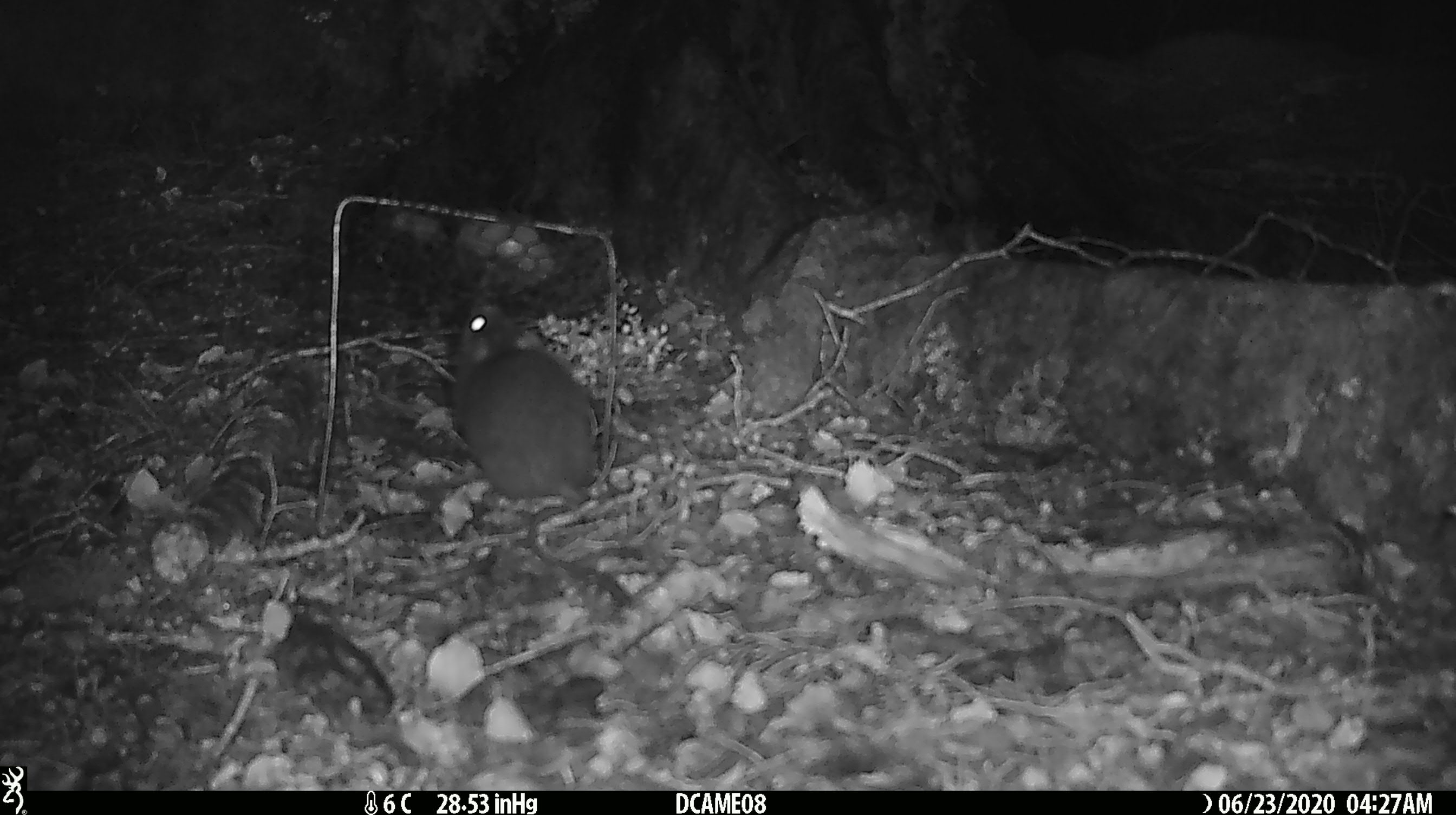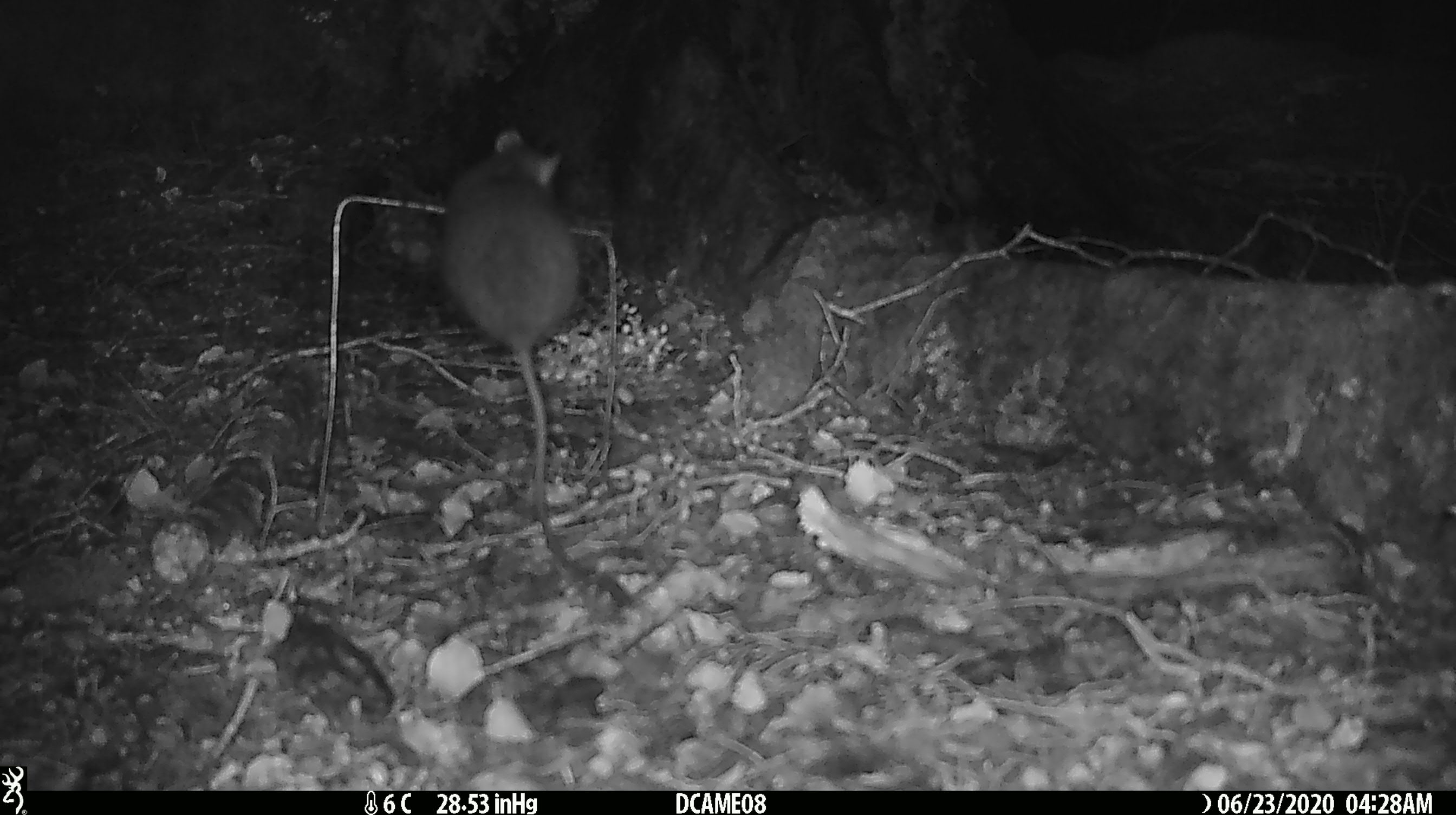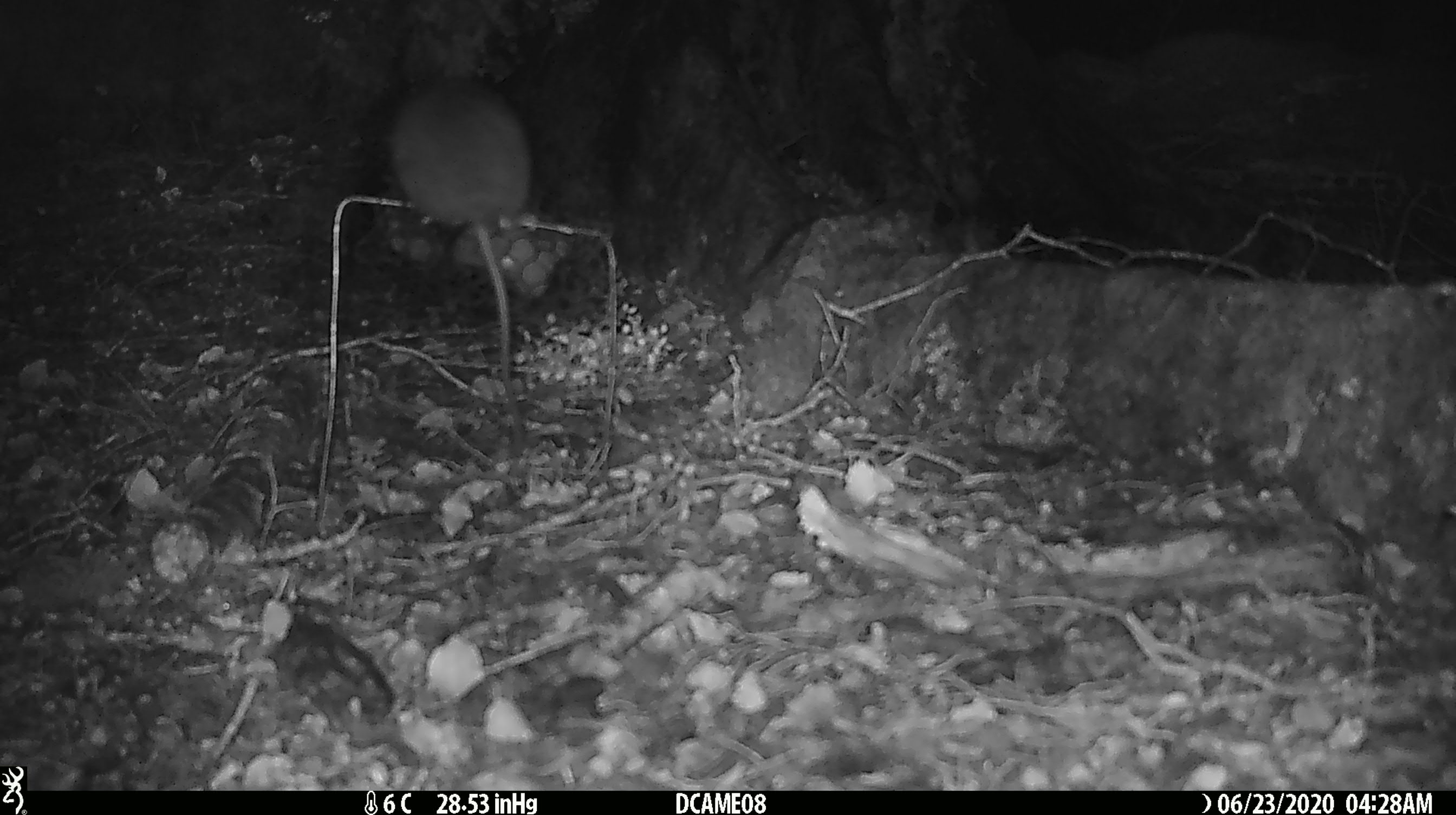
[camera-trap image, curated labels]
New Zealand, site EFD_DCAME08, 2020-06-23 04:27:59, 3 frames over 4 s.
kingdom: Animalia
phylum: Chordata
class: Mammalia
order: Rodentia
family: Muridae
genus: Rattus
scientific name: Rattus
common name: rat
Rat (Rattus).